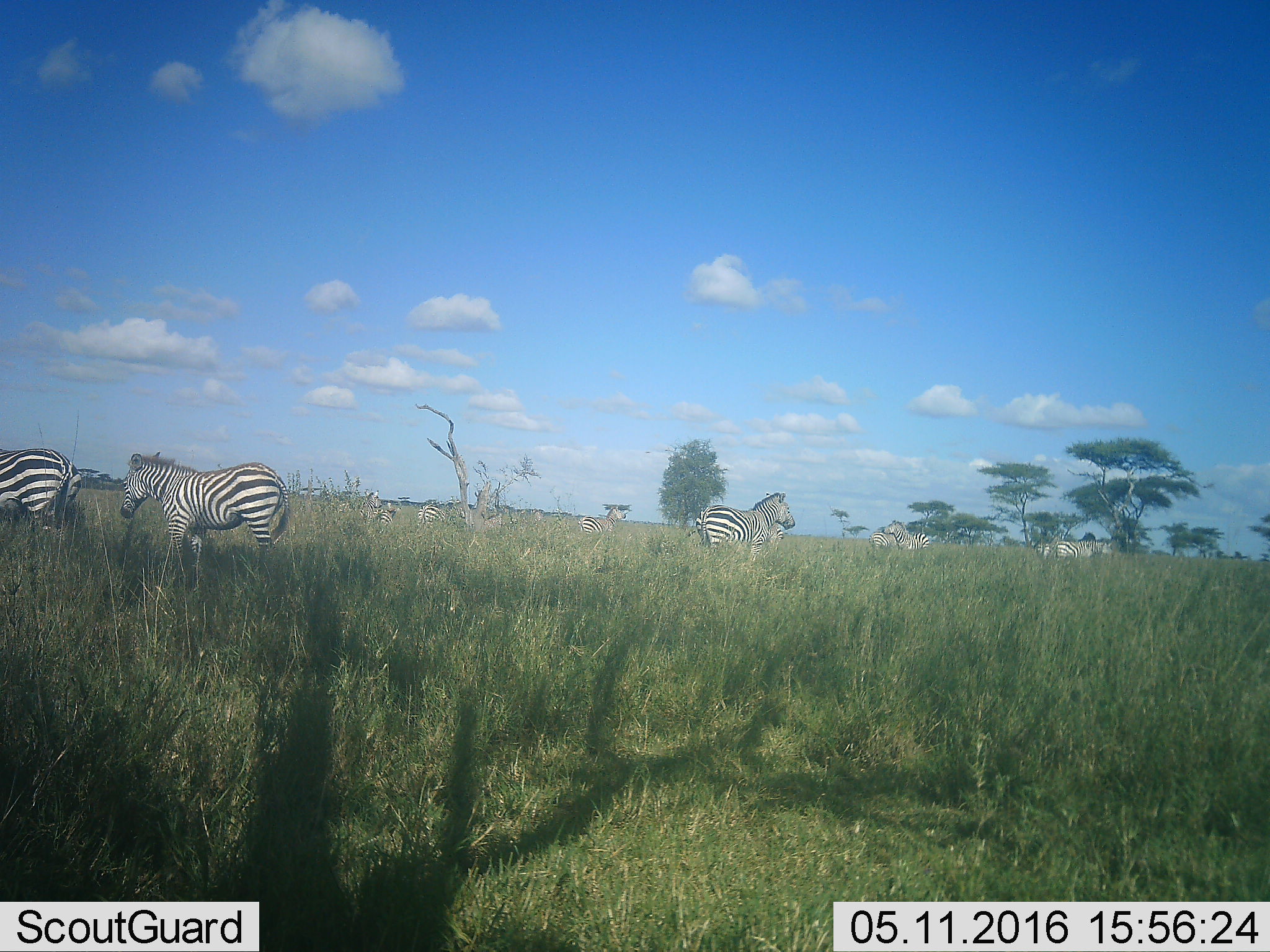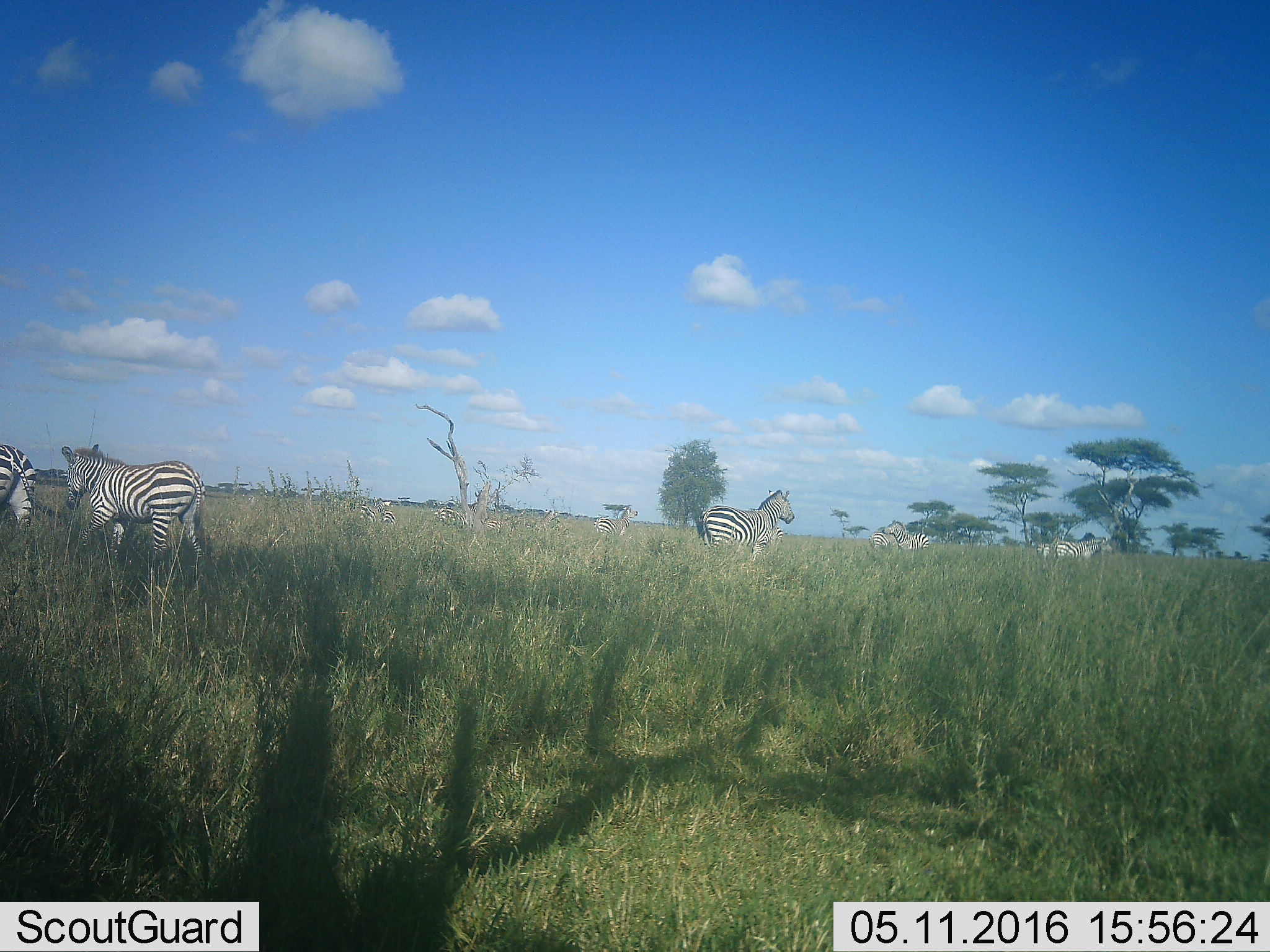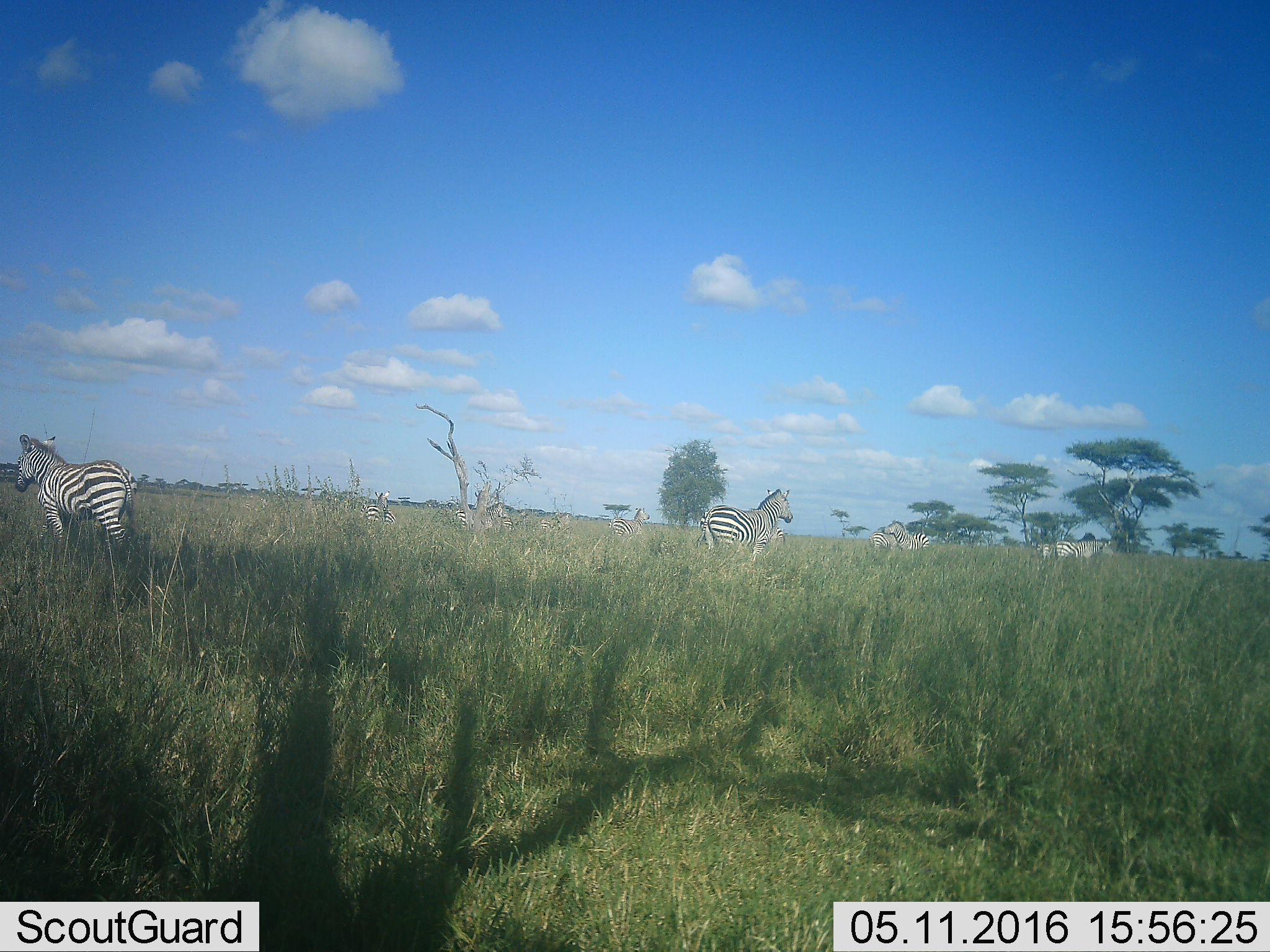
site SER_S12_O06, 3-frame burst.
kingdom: Animalia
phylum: Chordata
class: Mammalia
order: Perissodactyla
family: Equidae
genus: Equus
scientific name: Equus quagga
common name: plains zebra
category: zebraplains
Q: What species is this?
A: Zebraplains (plains zebra) (Equus quagga).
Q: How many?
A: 11-50.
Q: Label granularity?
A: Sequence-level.